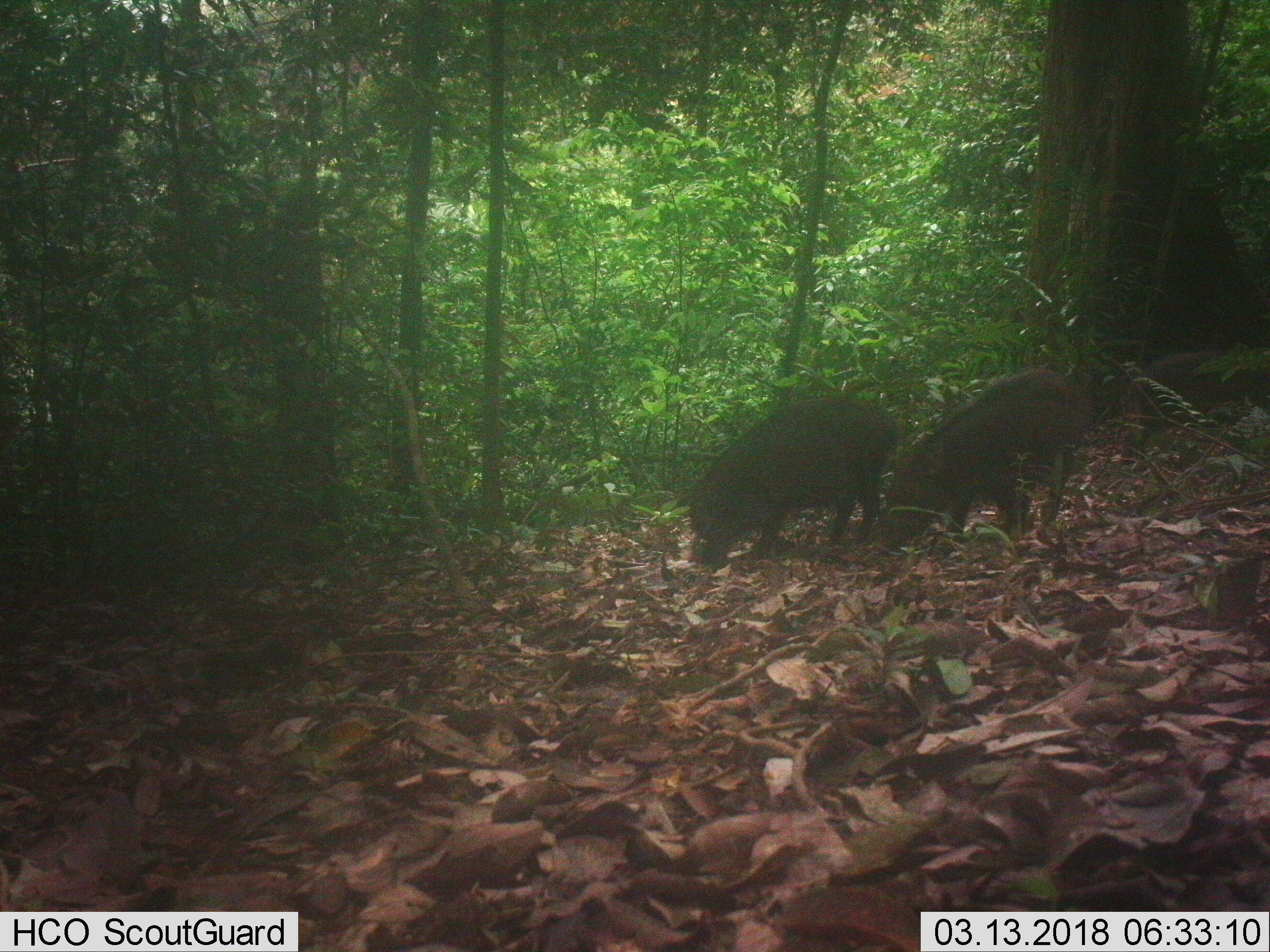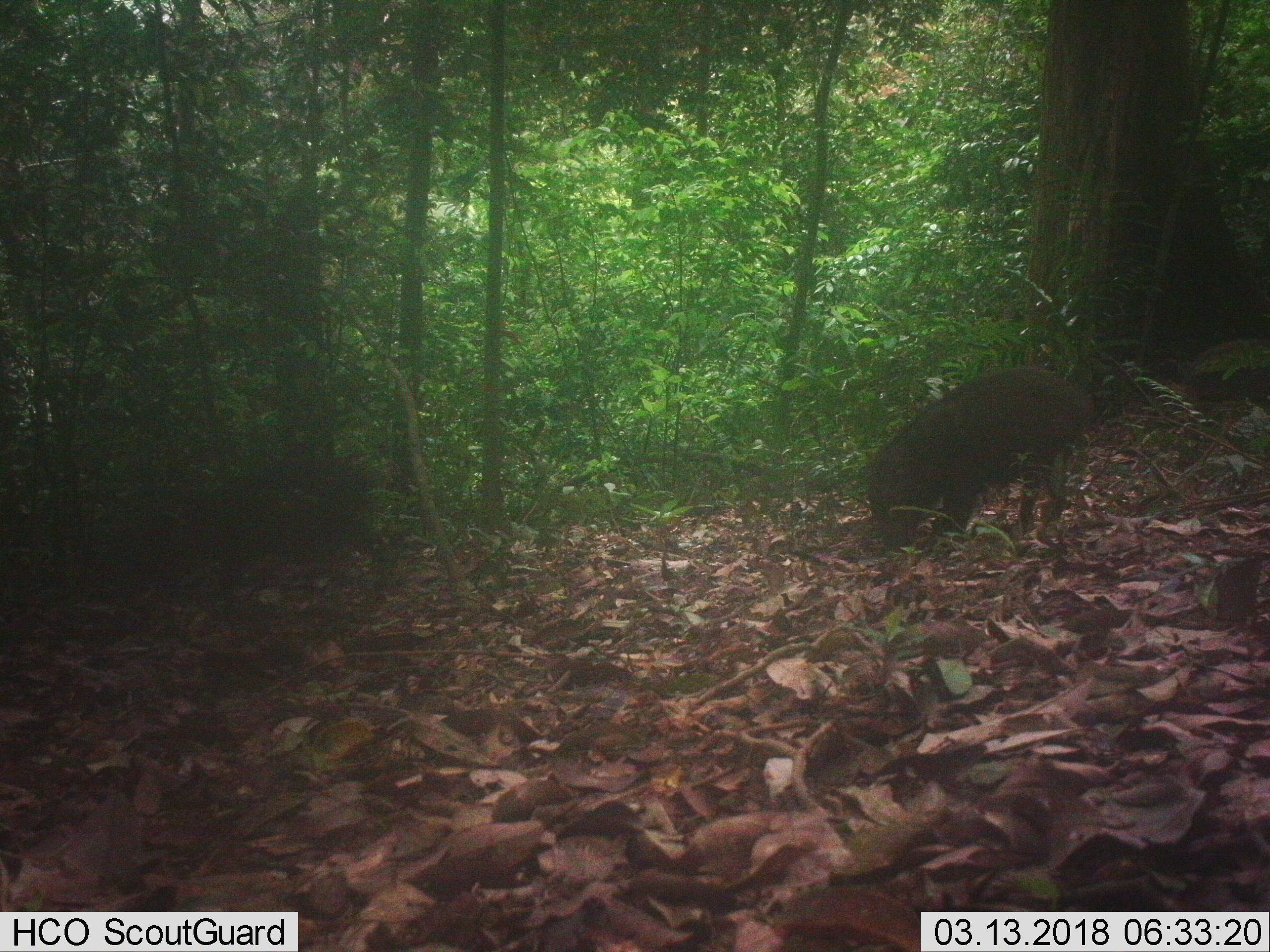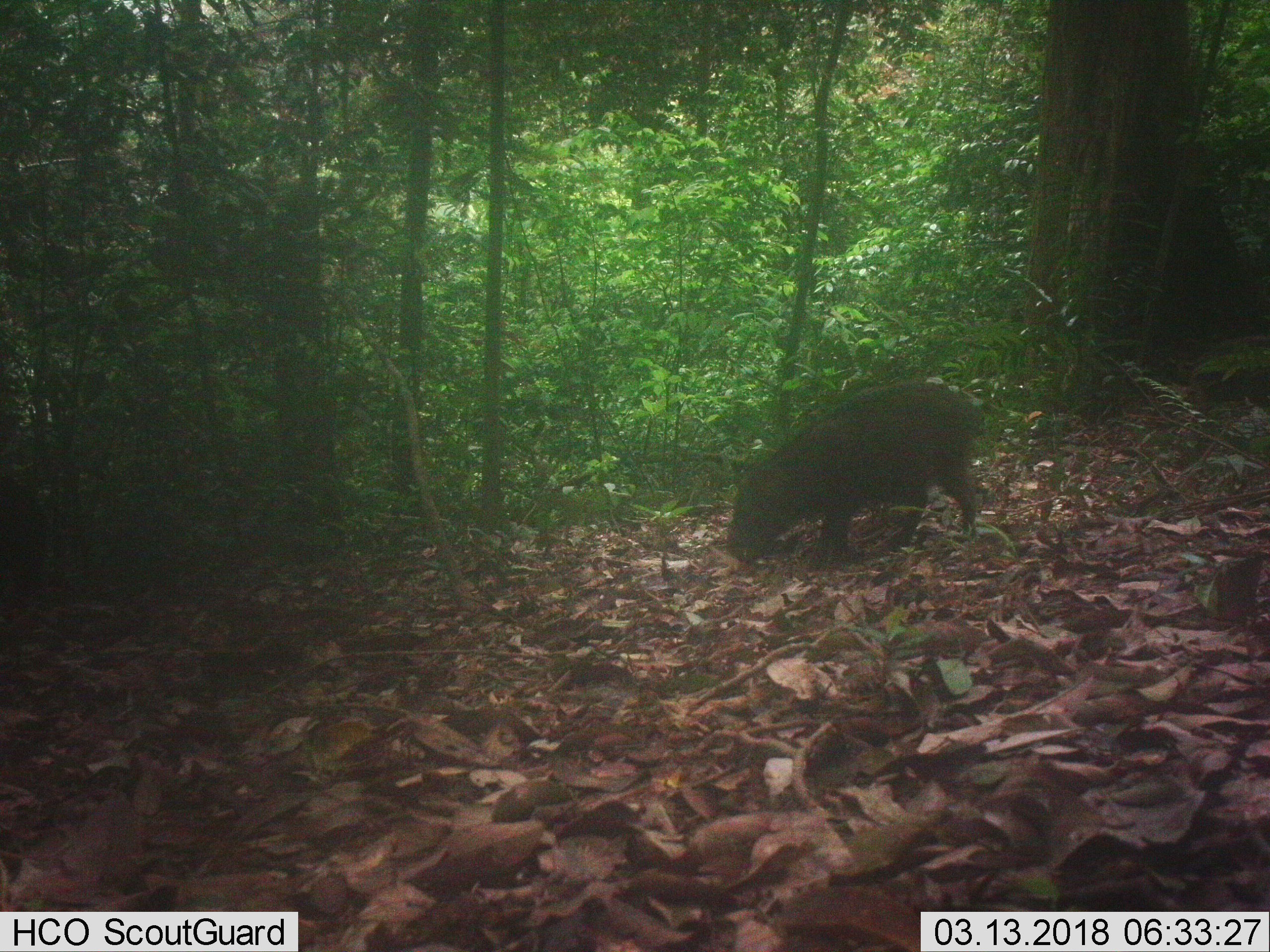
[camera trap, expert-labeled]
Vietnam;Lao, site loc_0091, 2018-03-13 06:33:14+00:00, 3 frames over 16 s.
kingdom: Animalia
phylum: Chordata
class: Mammalia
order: Artiodactyla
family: Suidae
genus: Sus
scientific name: Sus scrofa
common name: eurasian wild pig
Eurasian wild pig (Sus scrofa). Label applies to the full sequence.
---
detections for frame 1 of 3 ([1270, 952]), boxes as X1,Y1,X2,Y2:
eurasian wild pig: 878,367,1097,550; 678,397,899,574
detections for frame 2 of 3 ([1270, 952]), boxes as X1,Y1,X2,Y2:
eurasian wild pig: 863,366,1098,559; 111,457,392,614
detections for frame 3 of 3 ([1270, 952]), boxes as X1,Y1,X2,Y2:
eurasian wild pig: 724,381,984,572; 1,475,51,625